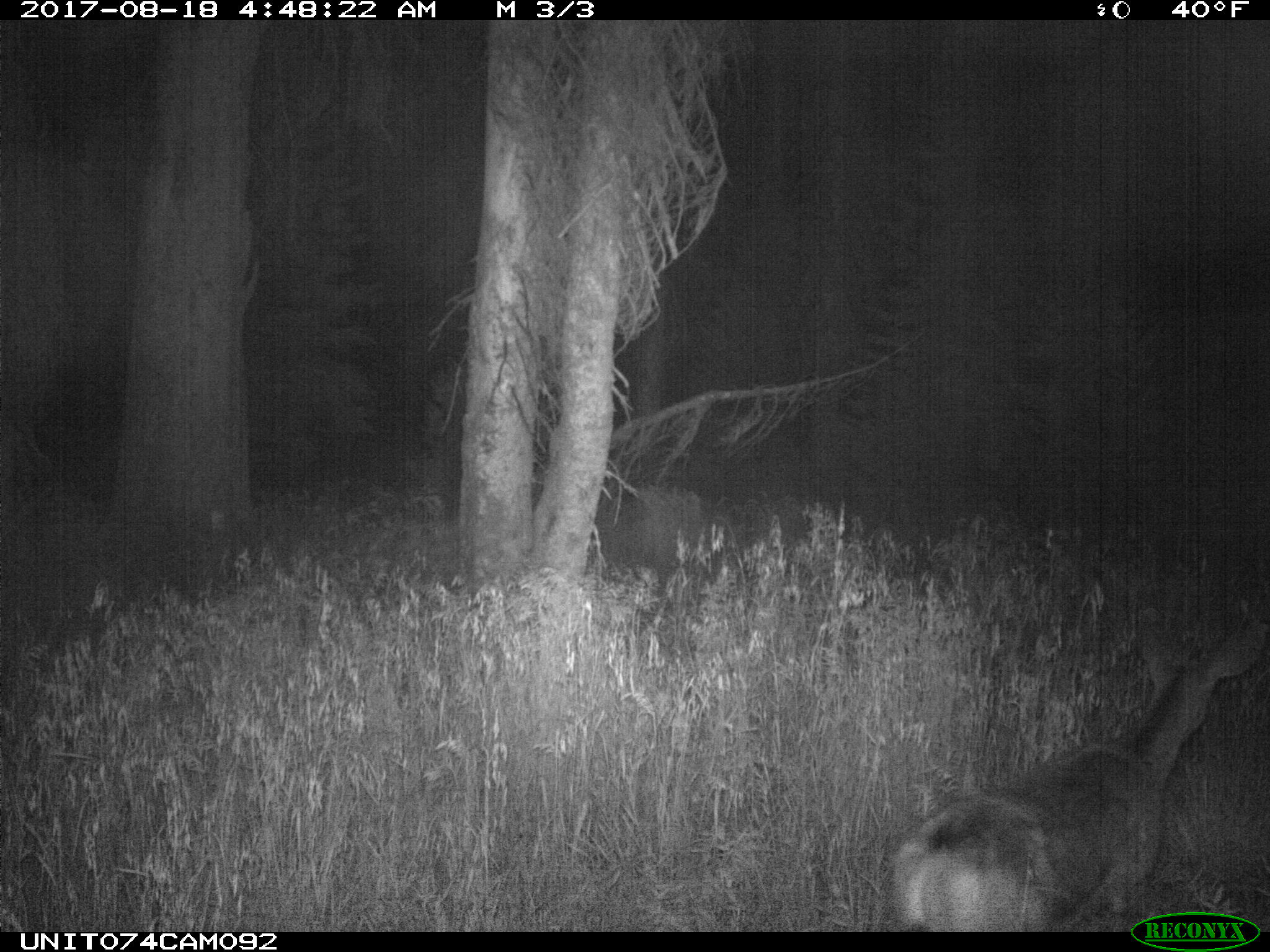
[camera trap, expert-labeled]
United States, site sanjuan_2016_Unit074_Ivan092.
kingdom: Animalia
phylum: Chordata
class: Mammalia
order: Artiodactyla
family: Cervidae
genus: Odocoileus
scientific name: Odocoileus hemionus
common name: mule deer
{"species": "Odocoileus hemionus (mule deer)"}